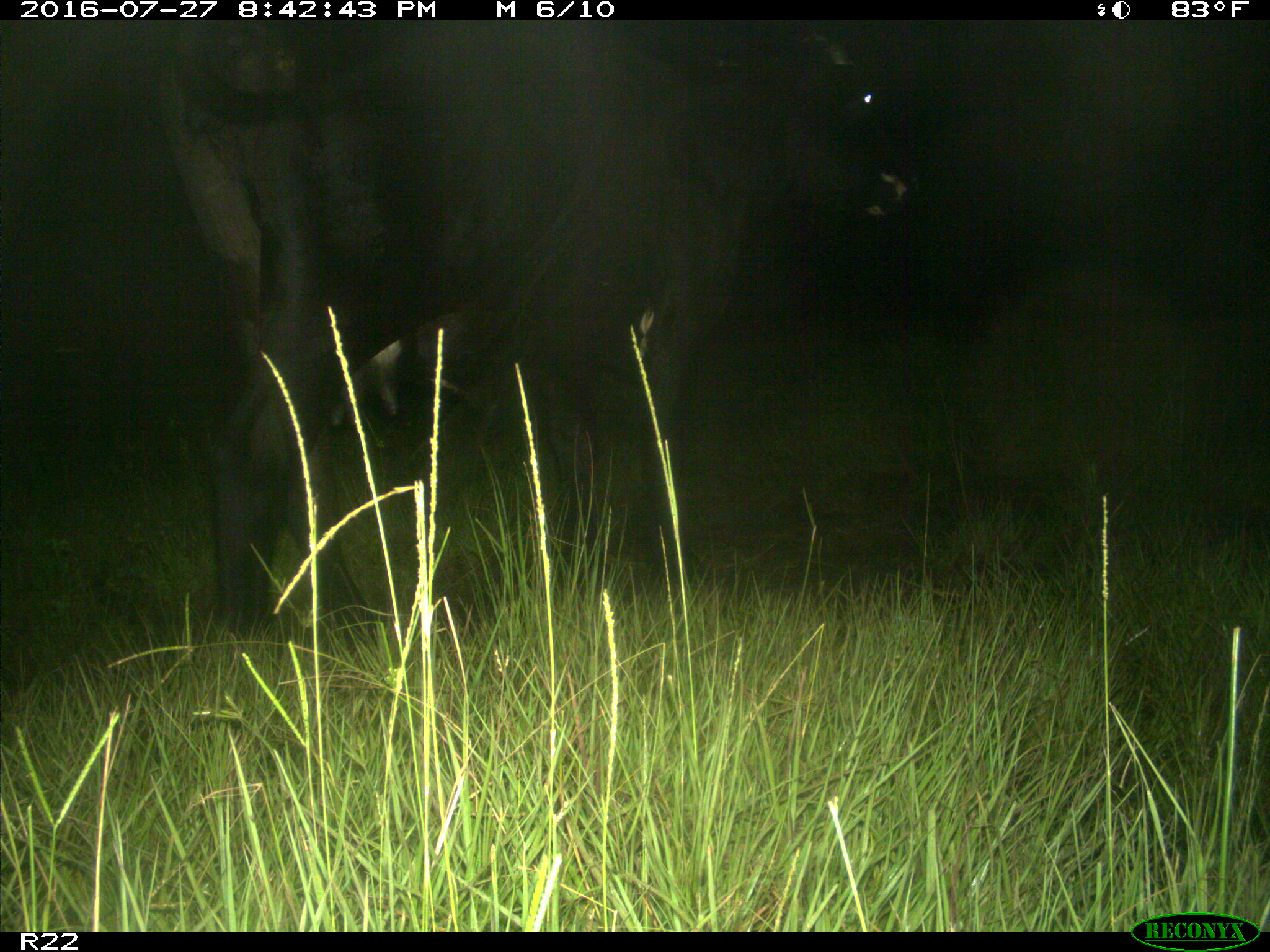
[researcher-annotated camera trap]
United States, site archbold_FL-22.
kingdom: Animalia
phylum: Chordata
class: Mammalia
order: Artiodactyla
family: Bovidae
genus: Bos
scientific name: Bos taurus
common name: domestic cow